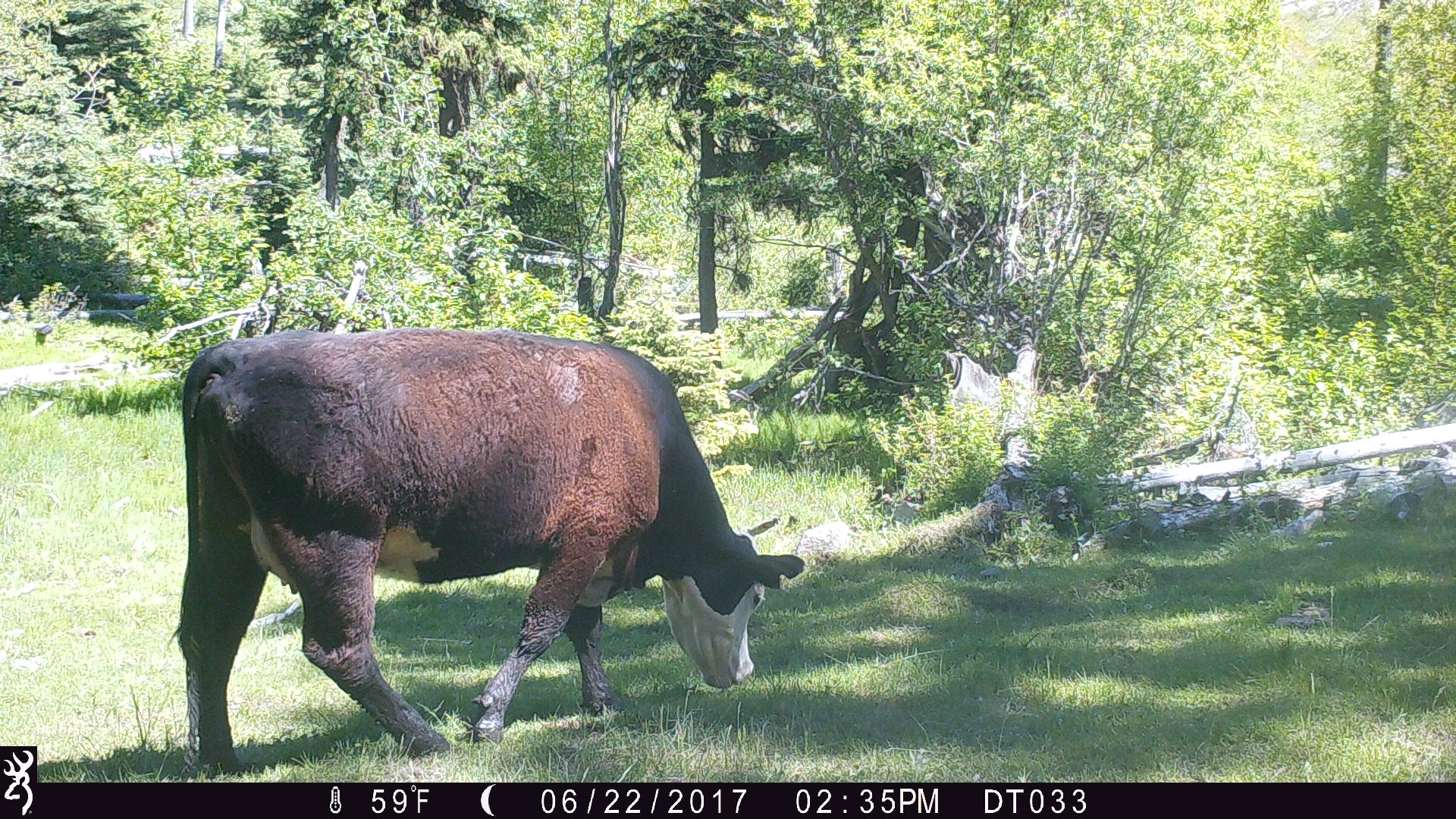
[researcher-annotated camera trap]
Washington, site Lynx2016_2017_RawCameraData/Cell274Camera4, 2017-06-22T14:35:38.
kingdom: Animalia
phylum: Chordata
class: Mammalia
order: Artiodactyla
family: Bovidae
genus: Bos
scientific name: Bos taurus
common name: domestic cattle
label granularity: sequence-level